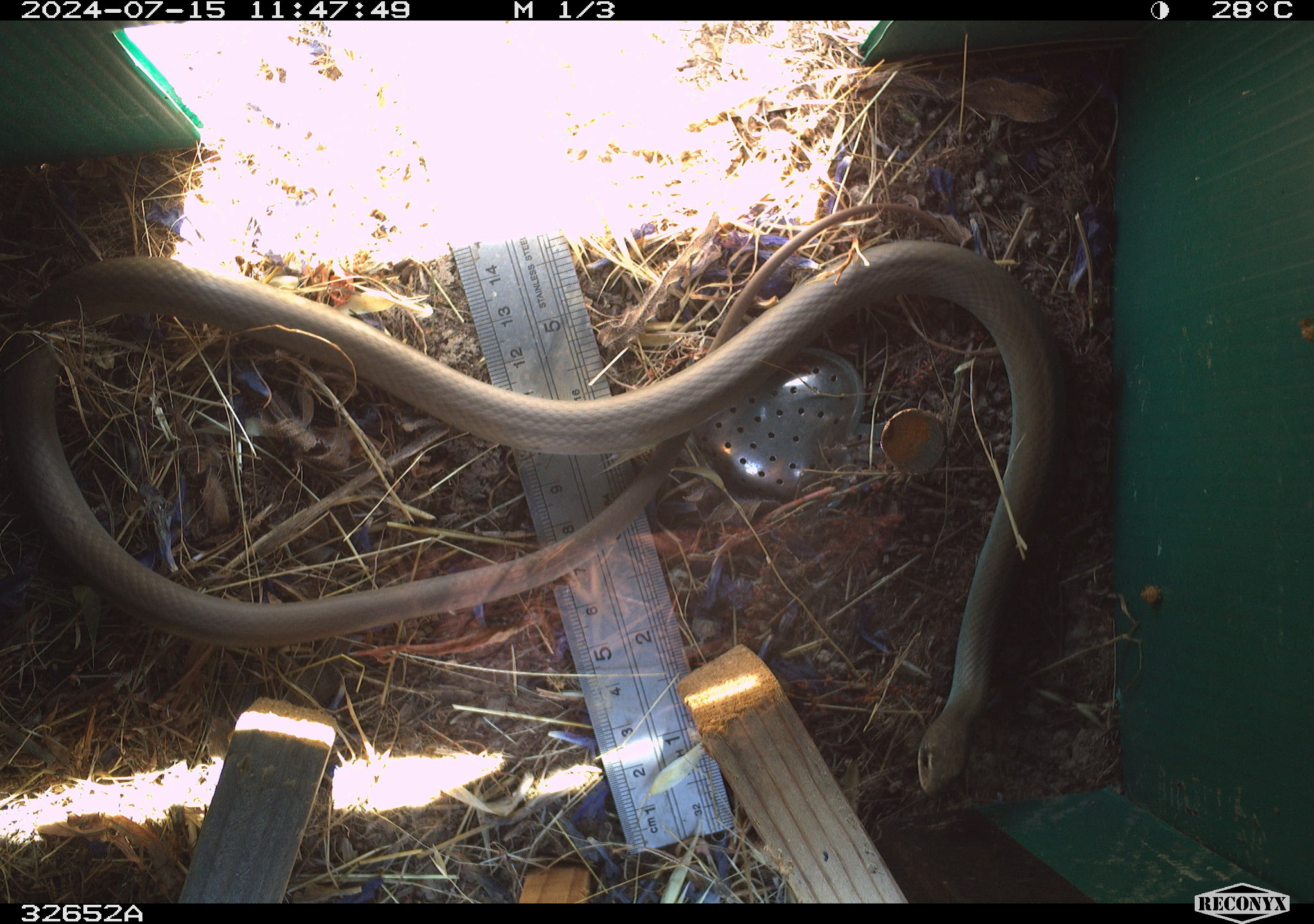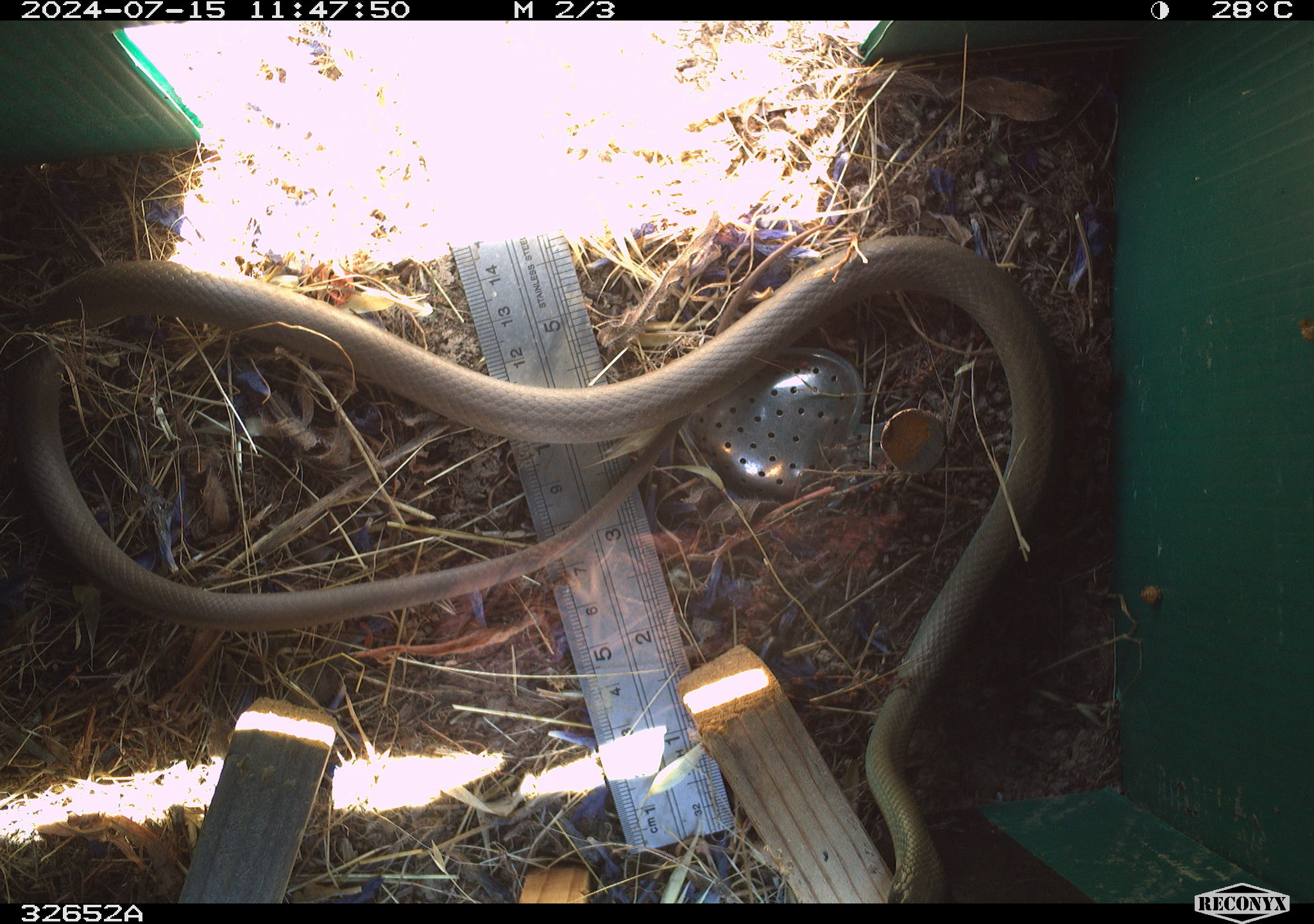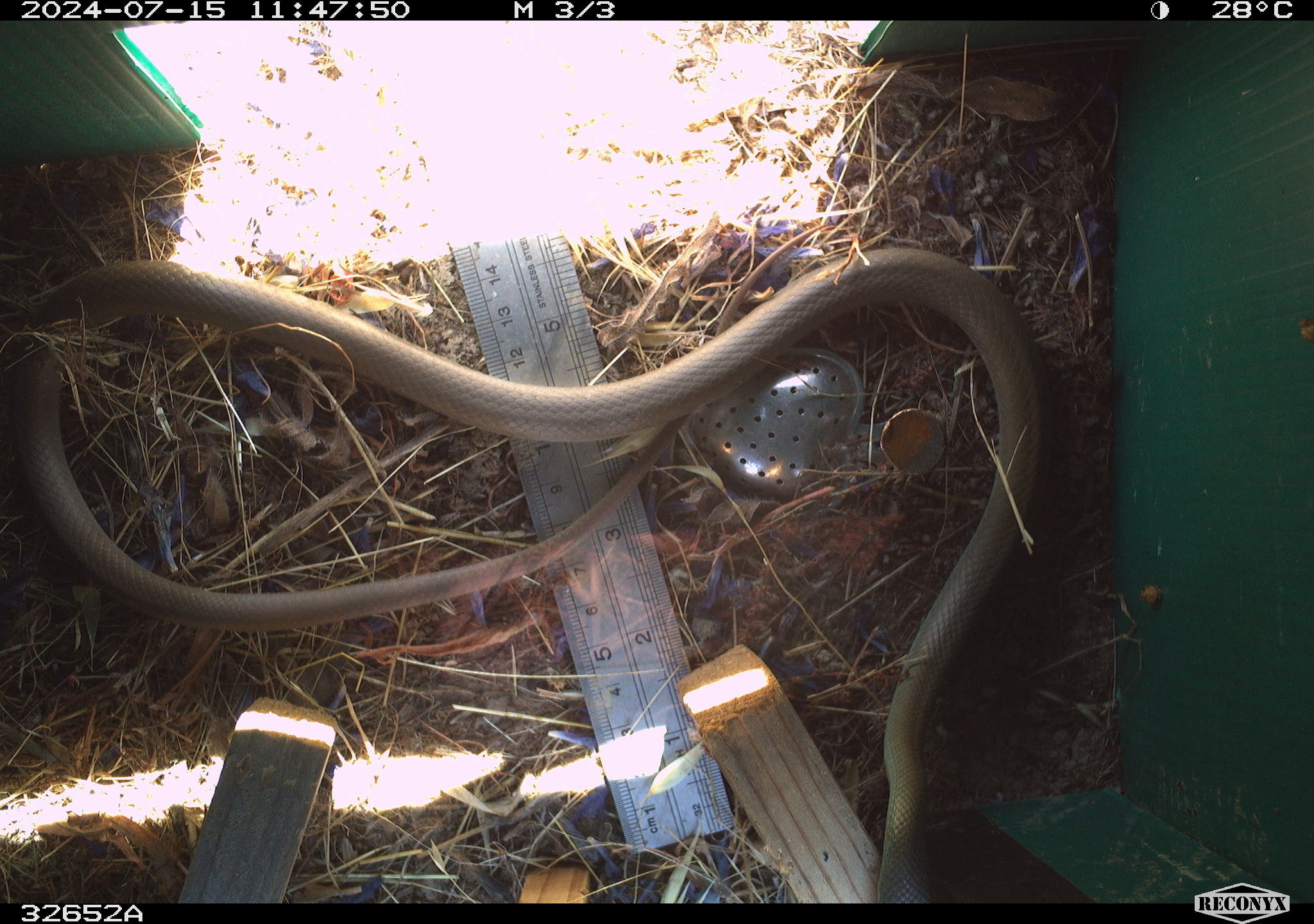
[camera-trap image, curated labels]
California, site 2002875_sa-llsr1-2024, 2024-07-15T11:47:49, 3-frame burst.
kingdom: Animalia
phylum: Chordata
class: Reptilia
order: Squamata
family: Colubridae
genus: Coluber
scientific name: Coluber constrictor mormon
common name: western yellow-bellied racer